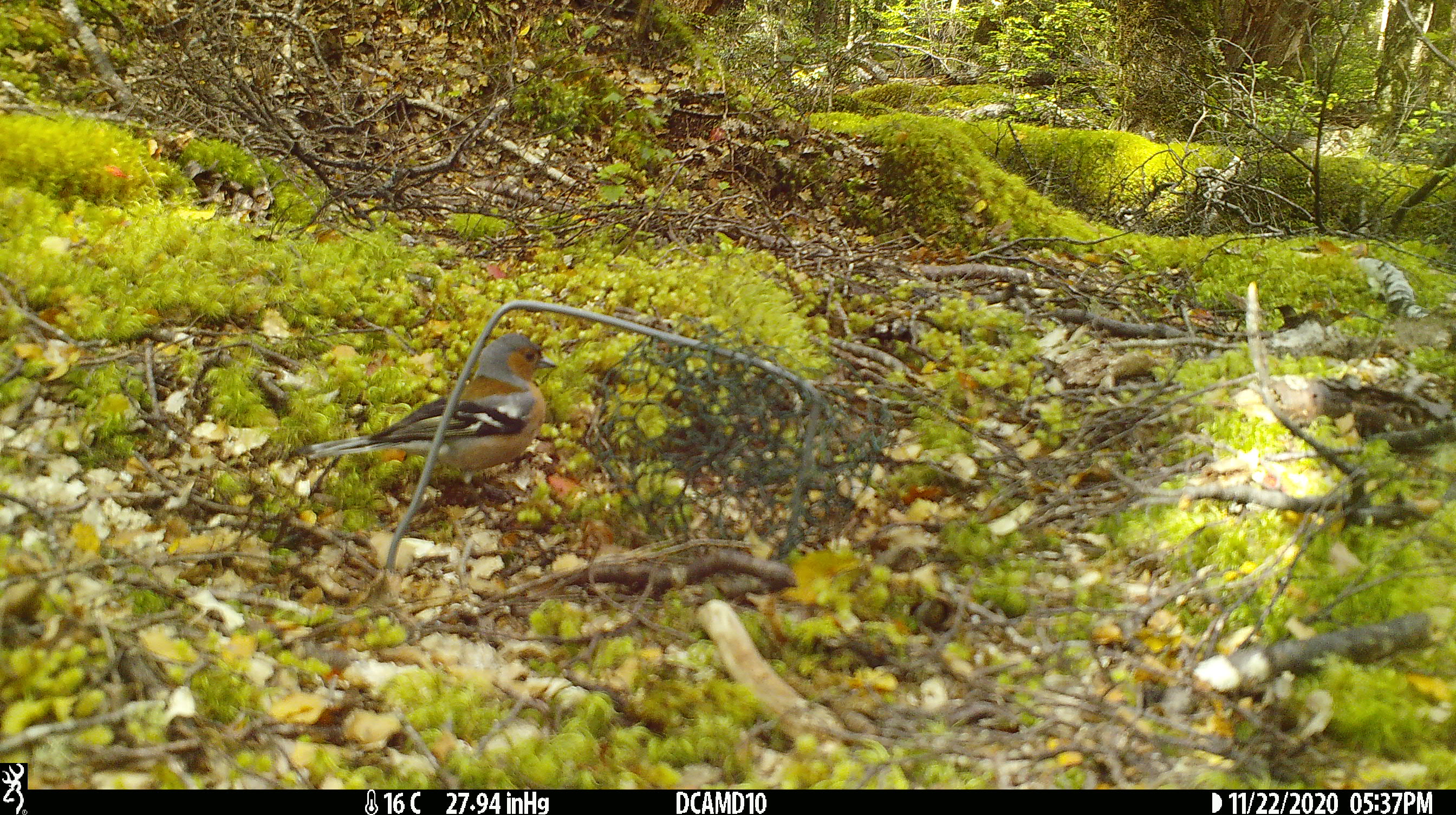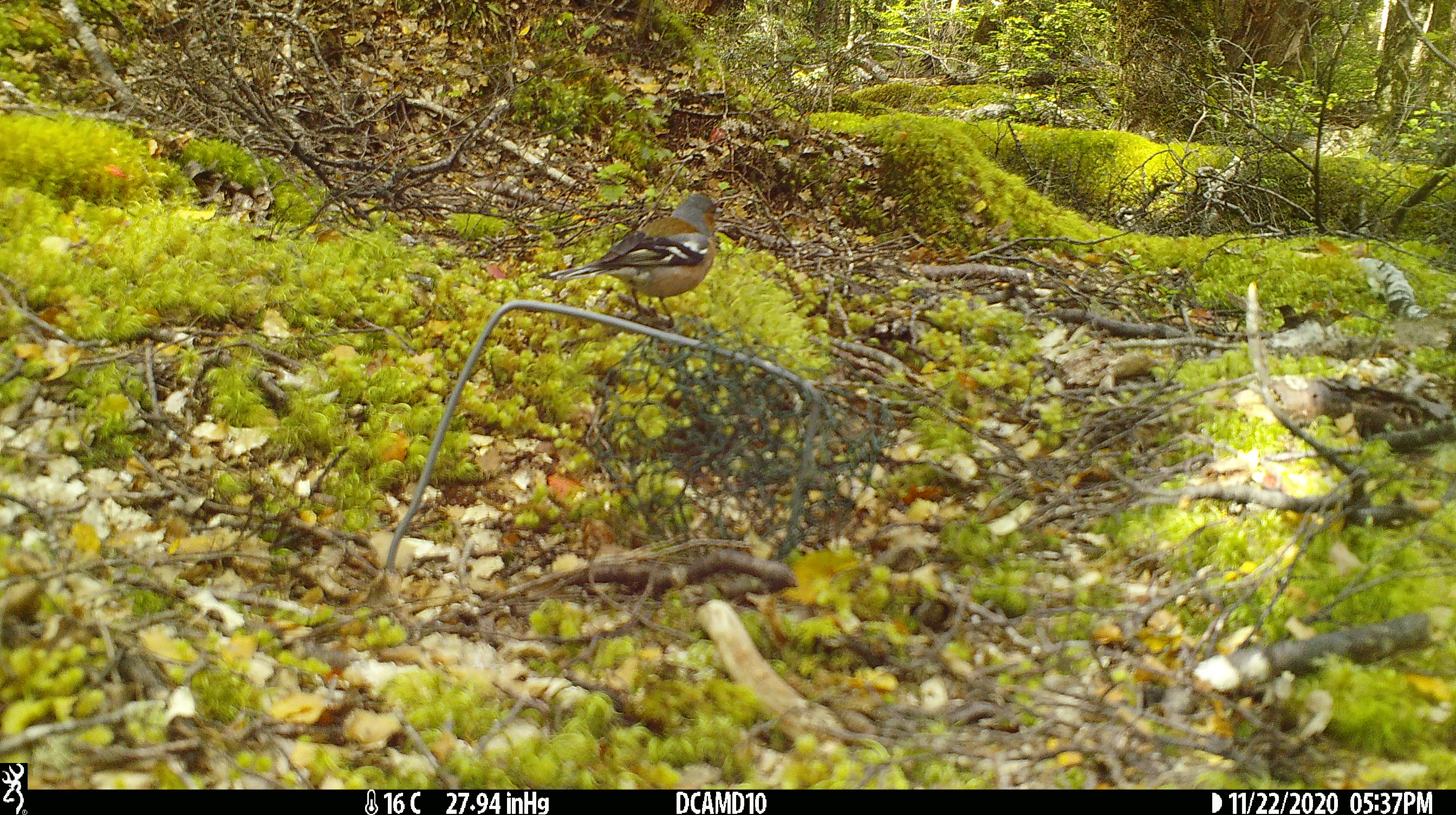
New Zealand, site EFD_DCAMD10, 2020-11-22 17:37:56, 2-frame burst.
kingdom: Animalia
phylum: Chordata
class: Aves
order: Passeriformes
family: Fringillidae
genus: Fringilla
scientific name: Fringilla coelebs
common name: common chaffinch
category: chaffinch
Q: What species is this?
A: Chaffinch (common chaffinch) (Fringilla coelebs).